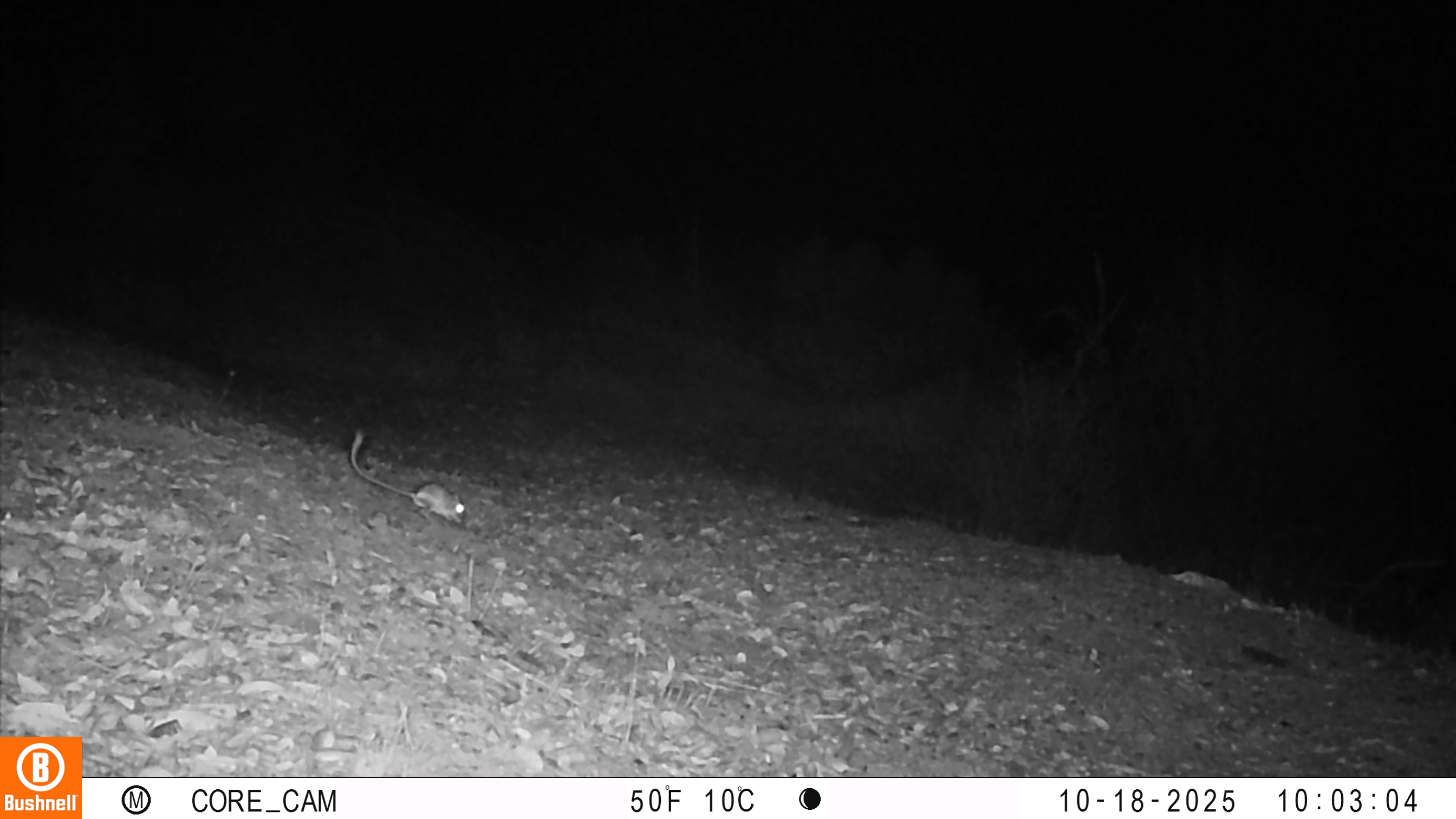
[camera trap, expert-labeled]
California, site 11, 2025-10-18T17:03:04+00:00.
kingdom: Animalia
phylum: Chordata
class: Mammalia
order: Rodentia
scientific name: Rodentia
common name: mouse or rat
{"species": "mouse or rat (Rodentia)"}